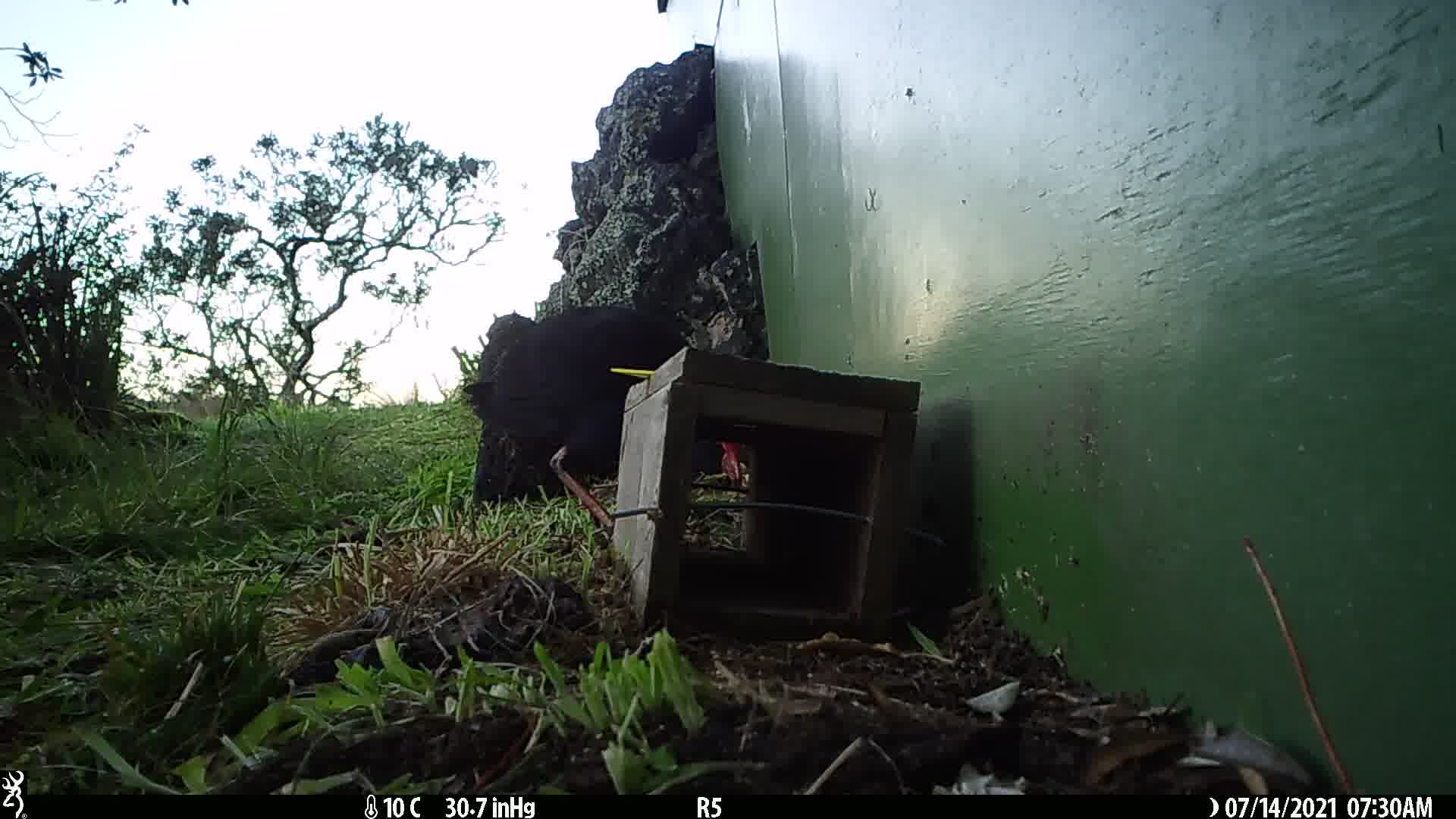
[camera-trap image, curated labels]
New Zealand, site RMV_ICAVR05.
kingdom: Animalia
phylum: Chordata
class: Aves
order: Gruiformes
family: Rallidae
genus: Porphyrio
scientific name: Porphyrio melanotus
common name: australasian swamphen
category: pukeko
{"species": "pukeko (australasian swamphen) (Porphyrio melanotus)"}